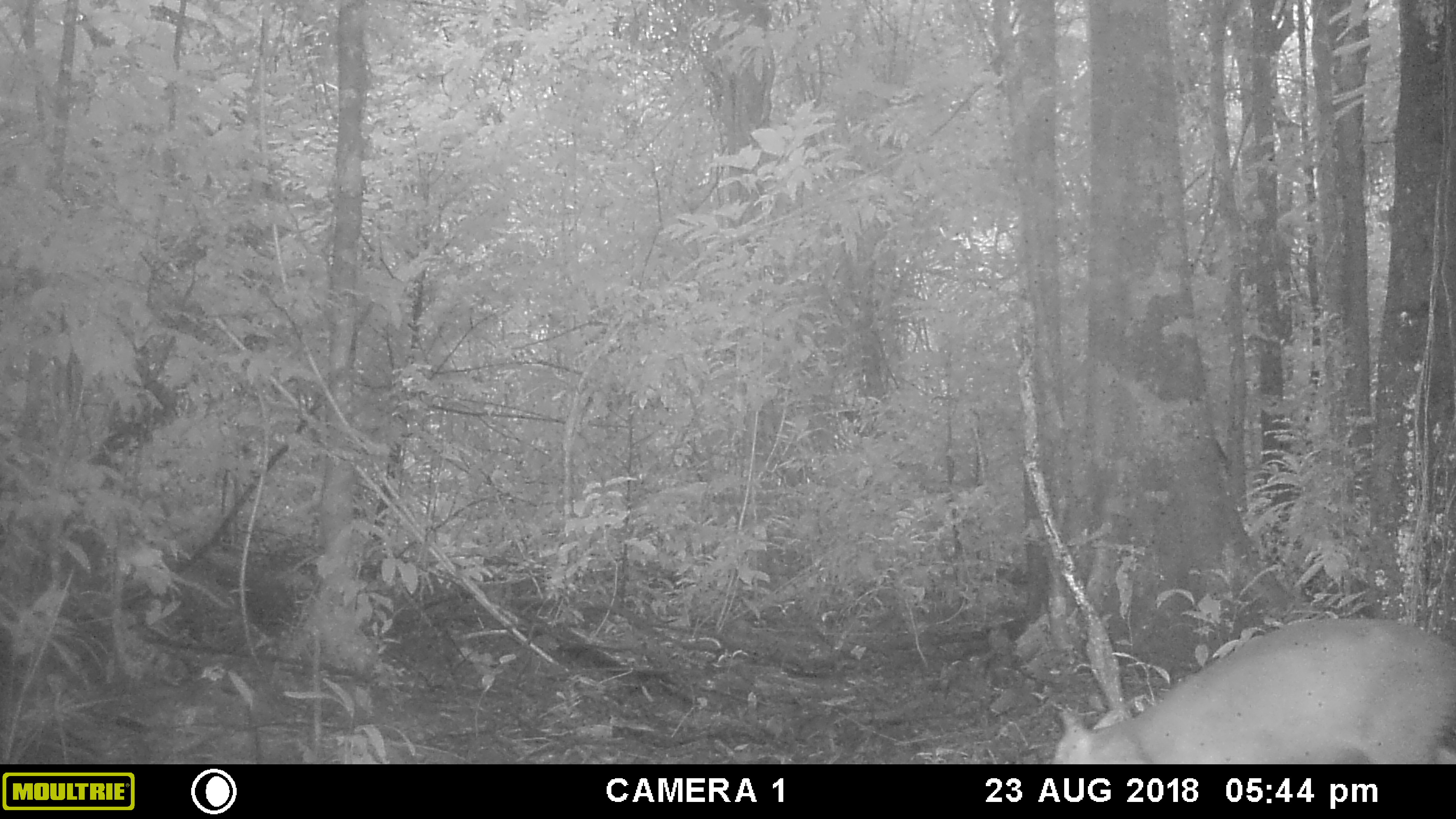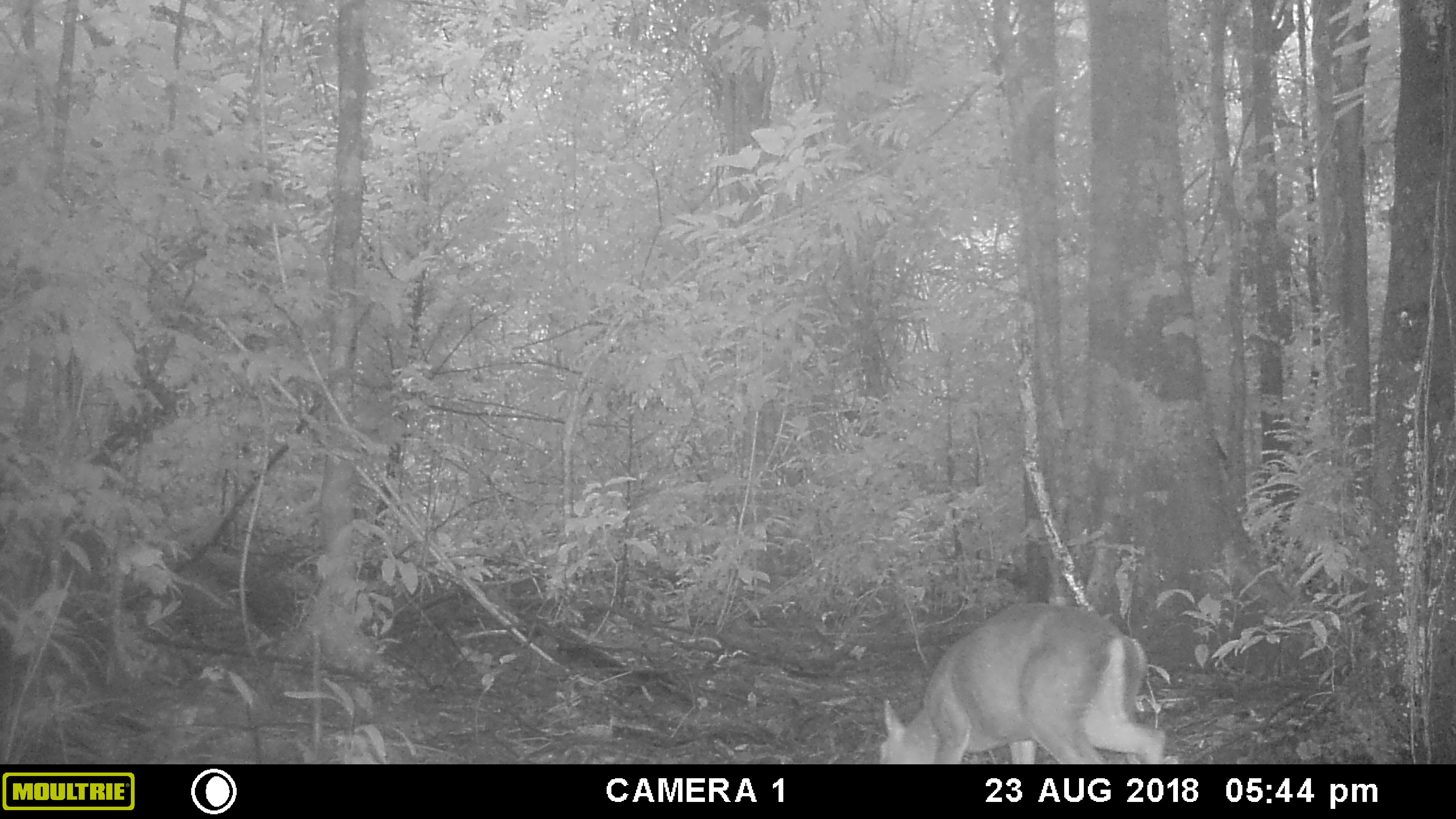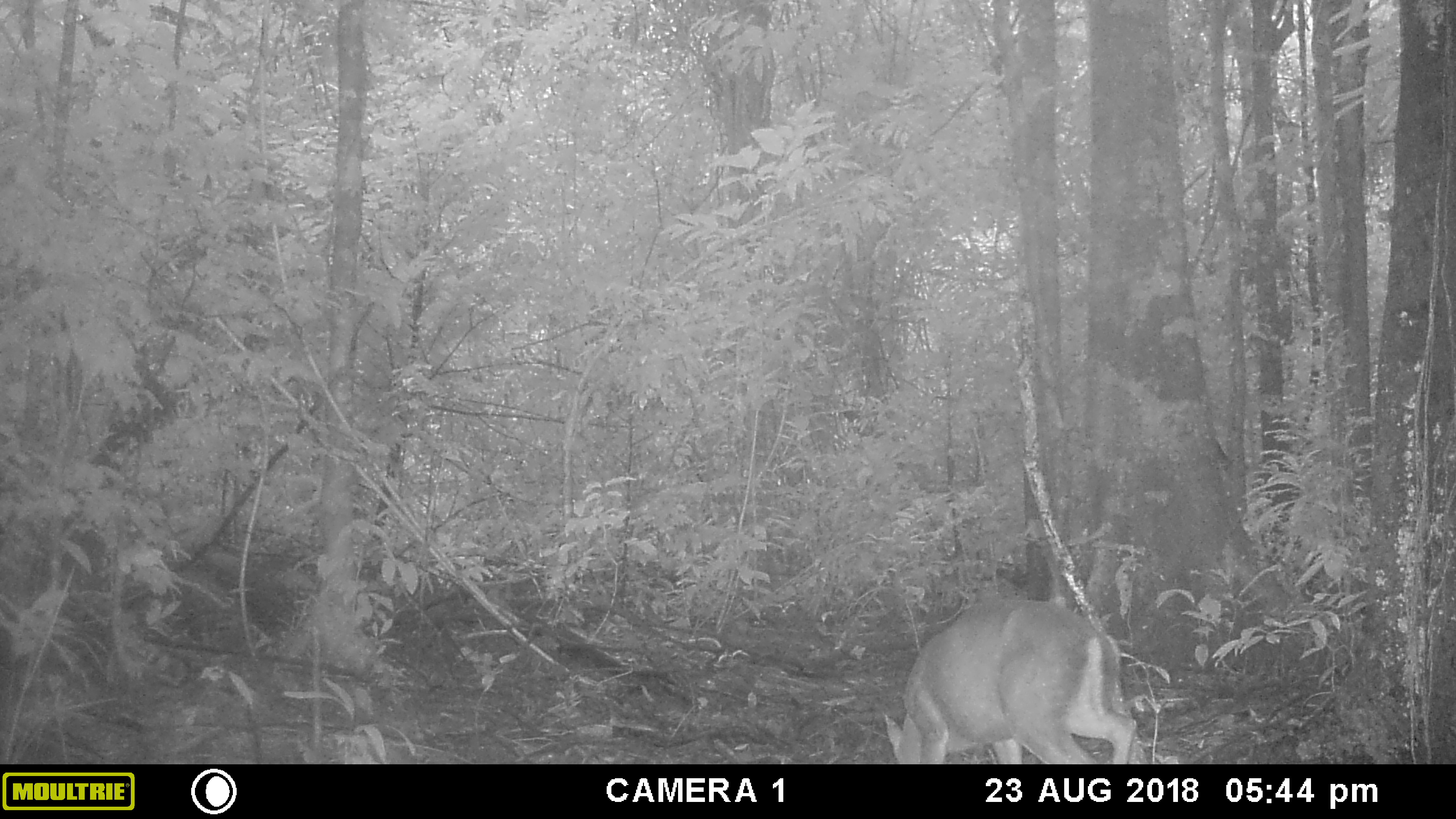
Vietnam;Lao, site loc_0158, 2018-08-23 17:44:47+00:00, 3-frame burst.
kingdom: Animalia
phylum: Chordata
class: Mammalia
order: Artiodactyla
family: Cervidae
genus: Muntiacus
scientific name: Muntiacus rooseveltorum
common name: roosevelt's muntjac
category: roosevelts muntjac group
Roosevelts muntjac group (roosevelt's muntjac) (Muntiacus rooseveltorum). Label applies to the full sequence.